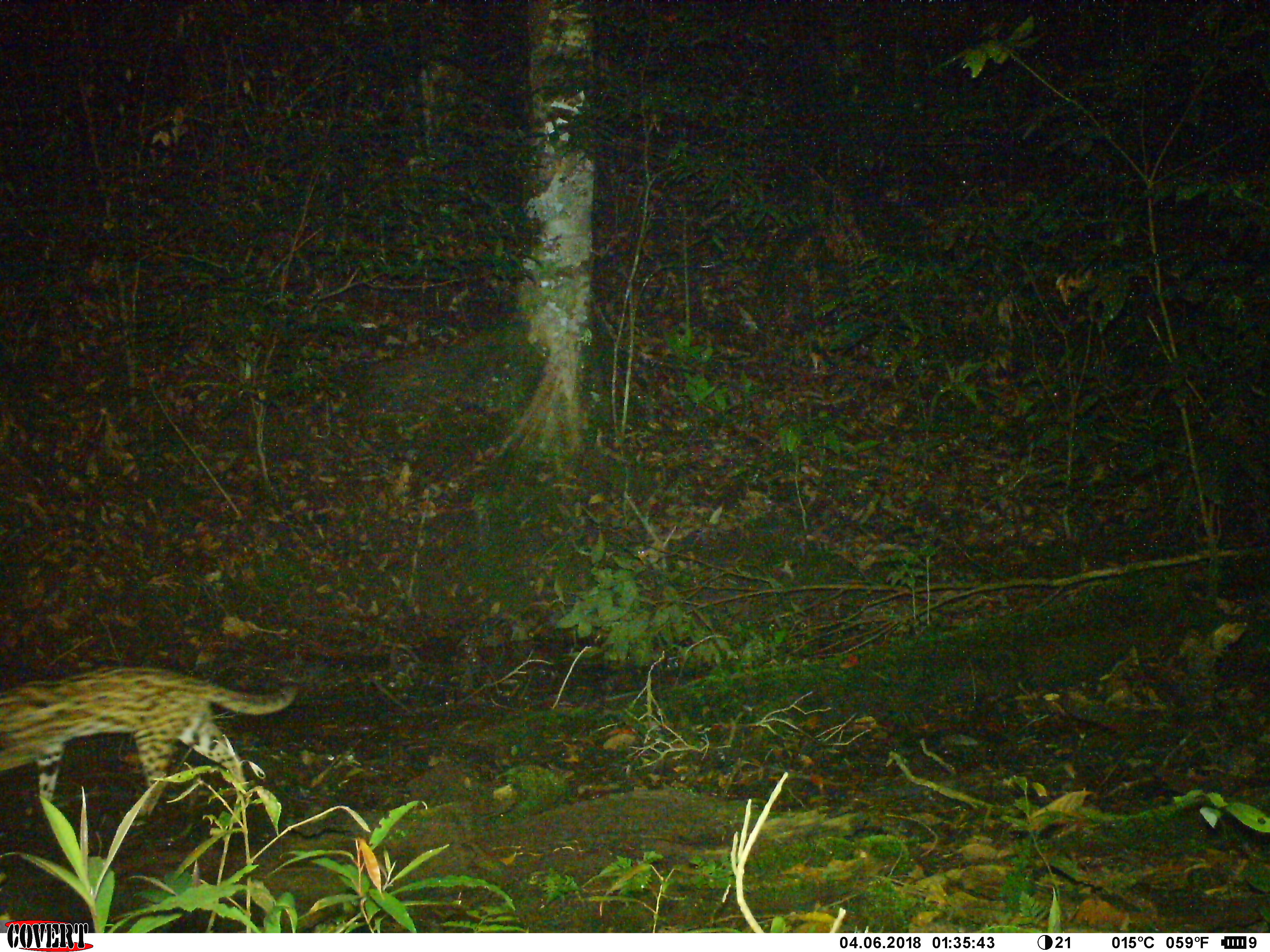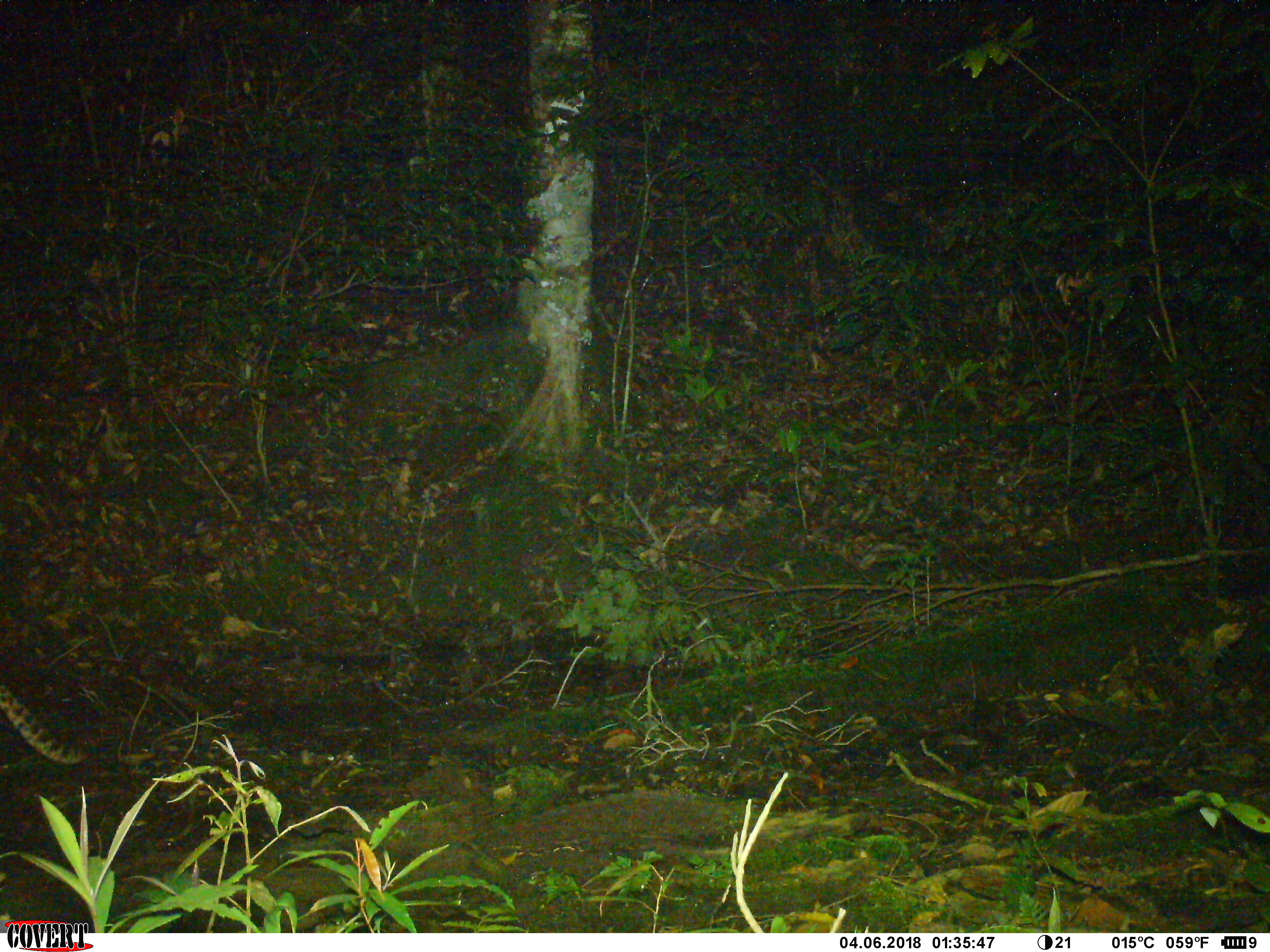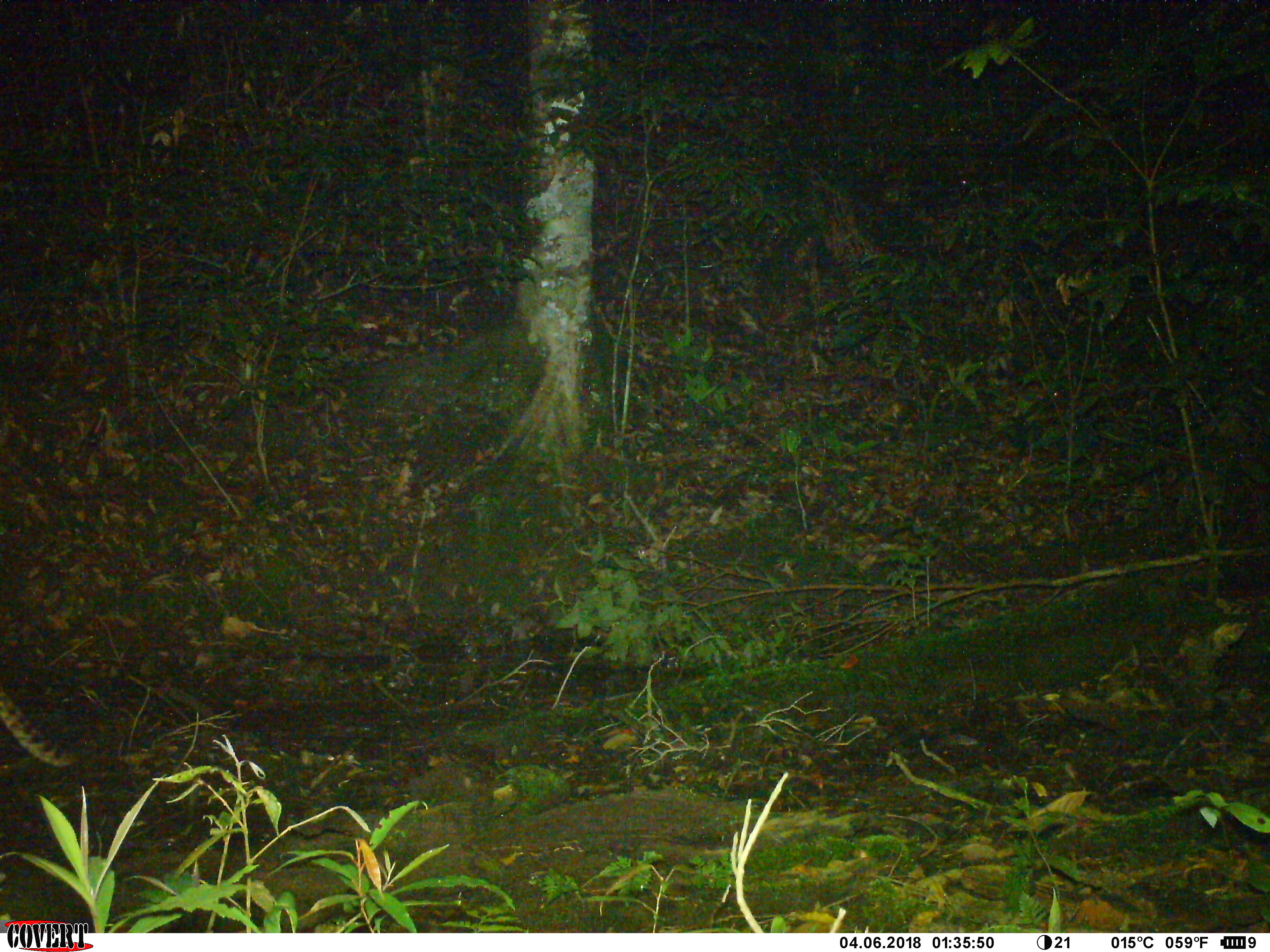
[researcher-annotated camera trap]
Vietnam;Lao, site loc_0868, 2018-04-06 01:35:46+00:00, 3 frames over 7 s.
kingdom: Animalia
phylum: Chordata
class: Mammalia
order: Carnivora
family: Felidae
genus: Prionailurus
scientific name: Prionailurus bengalensis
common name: leopard cat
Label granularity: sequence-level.